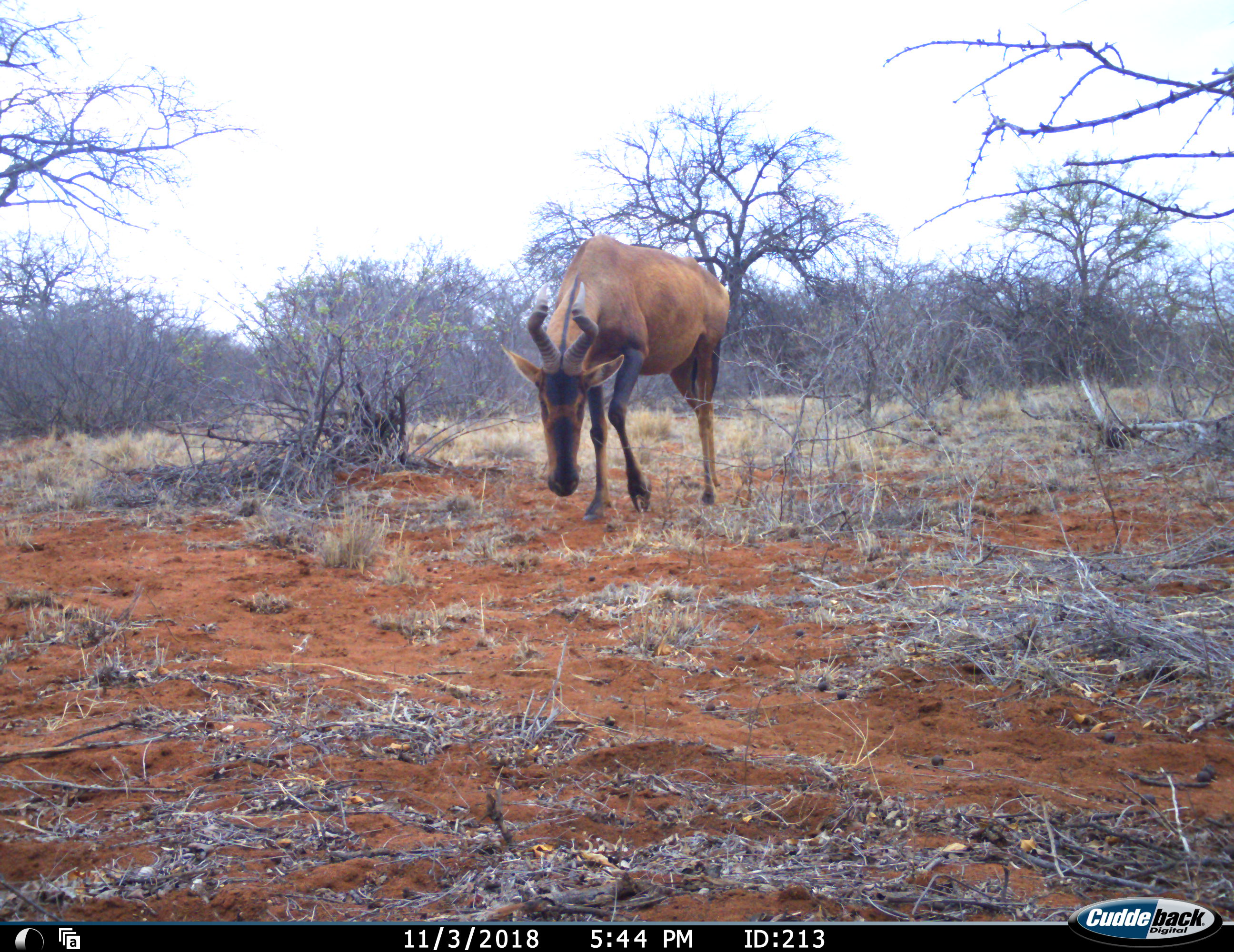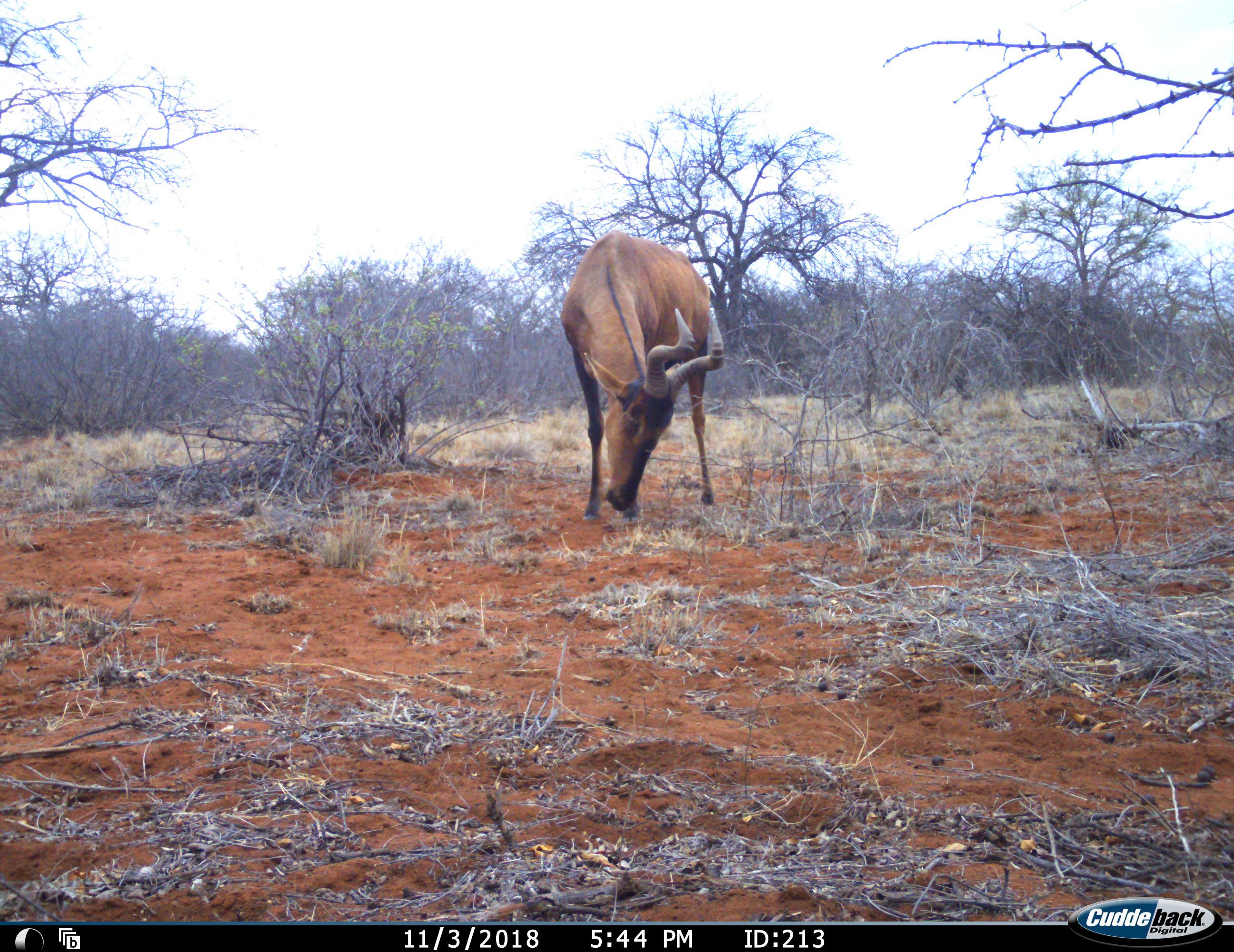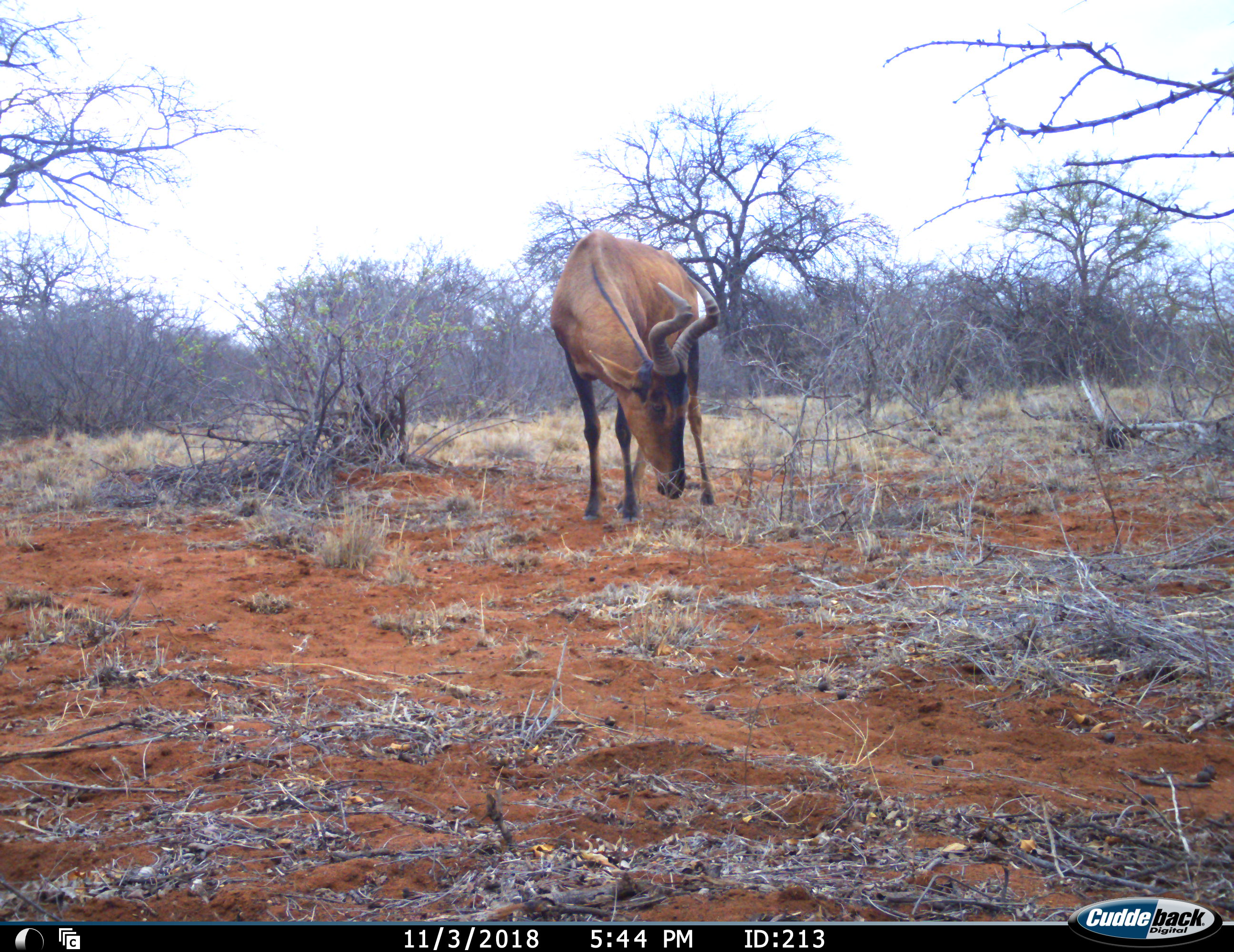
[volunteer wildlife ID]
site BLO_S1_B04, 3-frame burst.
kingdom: Animalia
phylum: Chordata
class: Mammalia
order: Artiodactyla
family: Bovidae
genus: Alcelaphus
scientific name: Alcelaphus buselaphus caama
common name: red hartebeest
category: hartebeestred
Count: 1.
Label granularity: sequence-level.